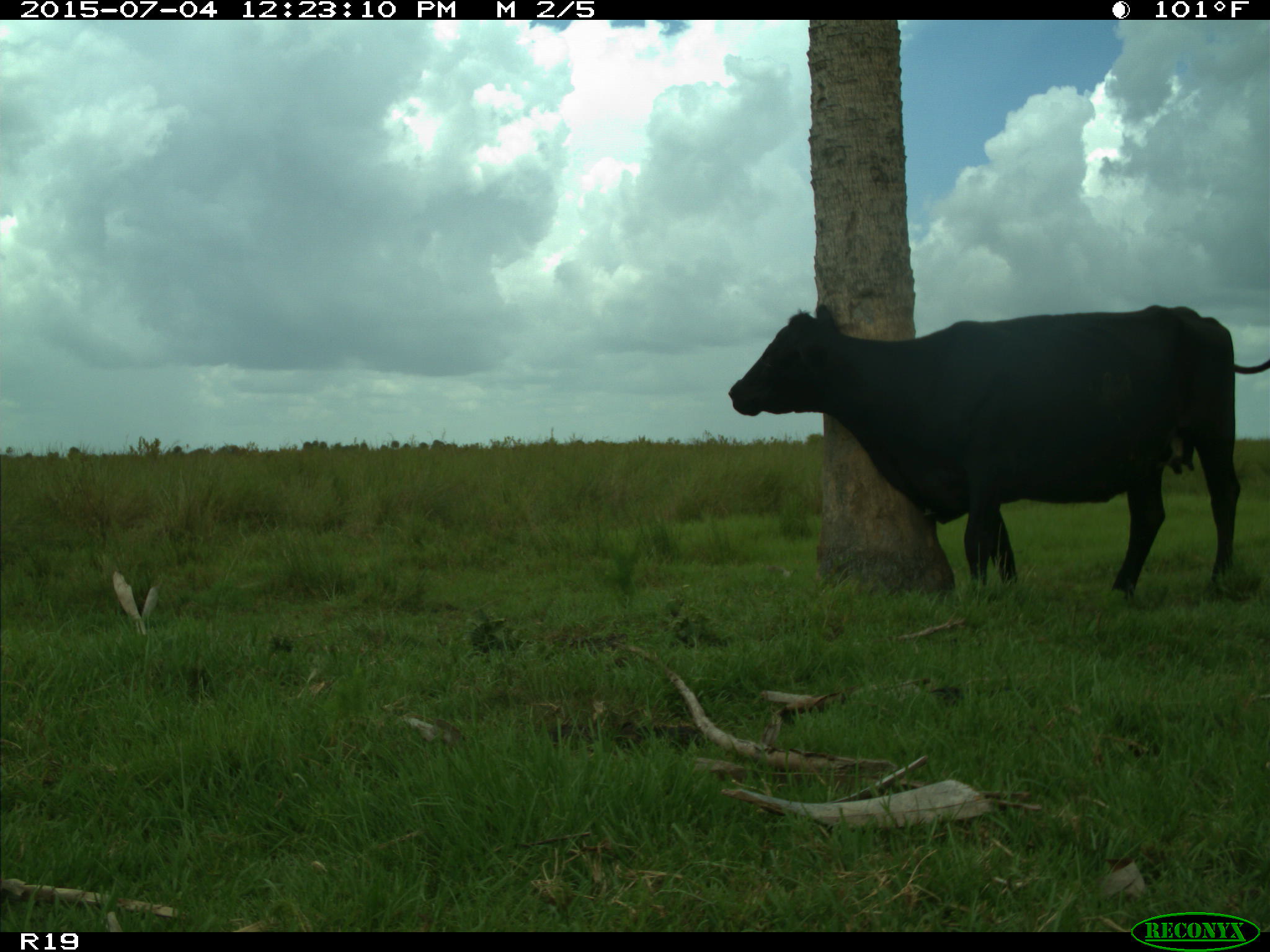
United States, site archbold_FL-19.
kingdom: Animalia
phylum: Chordata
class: Mammalia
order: Artiodactyla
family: Bovidae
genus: Bos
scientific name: Bos taurus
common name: domestic cow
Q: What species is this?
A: Bos taurus (domestic cow).